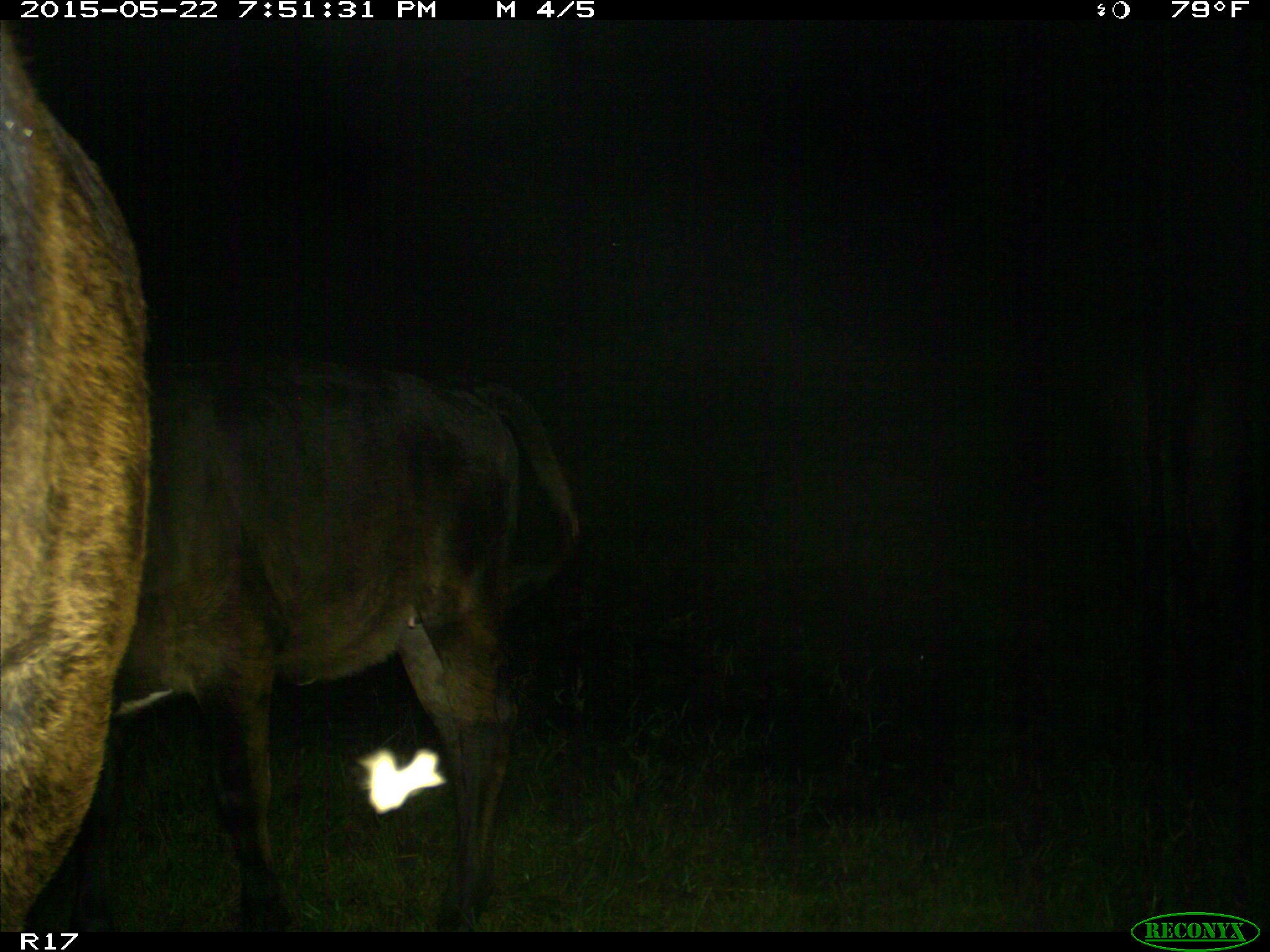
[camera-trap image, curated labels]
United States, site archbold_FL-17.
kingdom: Animalia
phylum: Chordata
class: Mammalia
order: Artiodactyla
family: Bovidae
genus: Bos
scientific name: Bos taurus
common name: domestic cow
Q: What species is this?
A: Bos taurus (domestic cow).